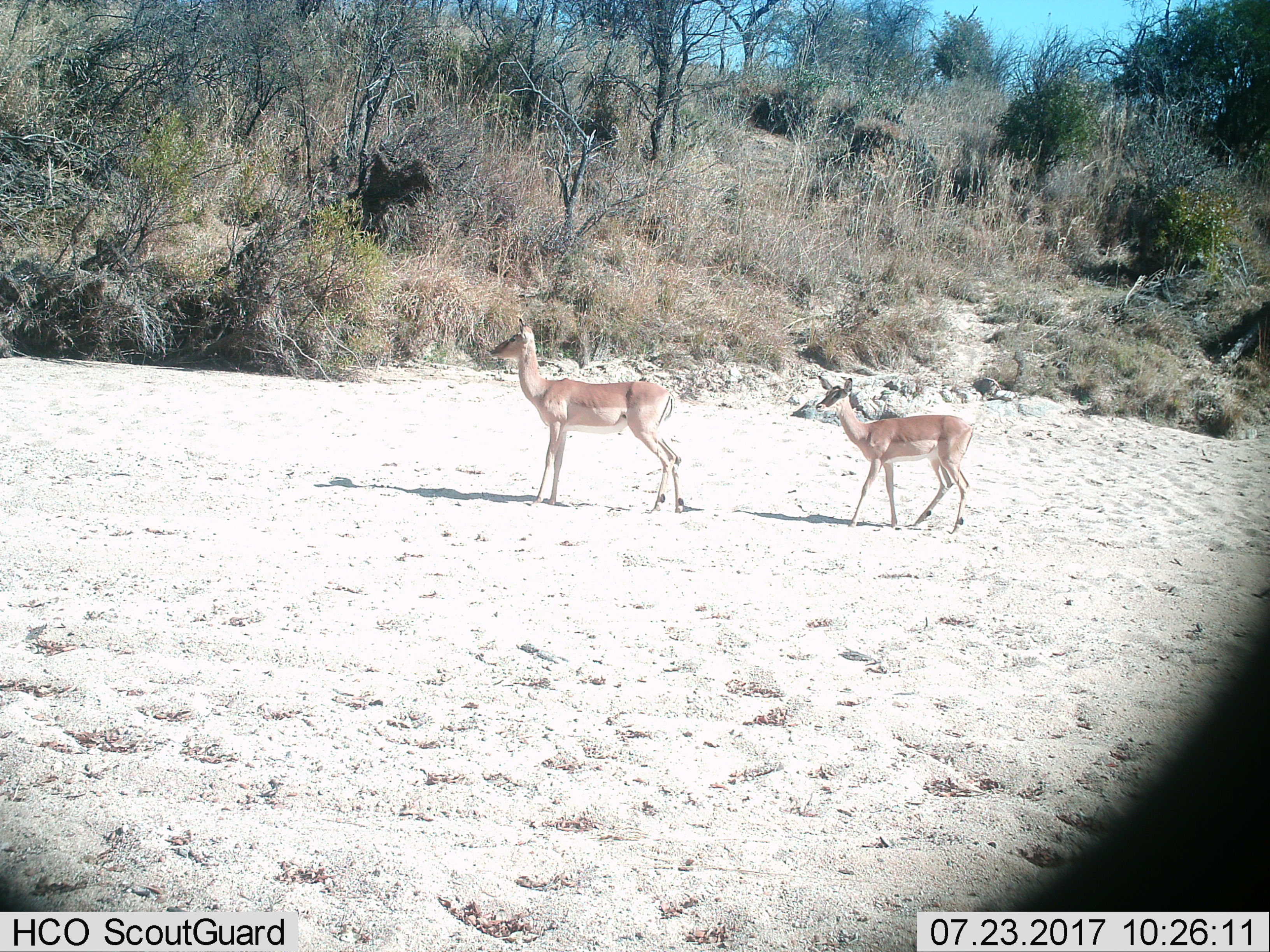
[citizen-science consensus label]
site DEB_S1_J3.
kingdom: Animalia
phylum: Chordata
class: Mammalia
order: Artiodactyla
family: Bovidae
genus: Aepyceros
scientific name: Aepyceros melampus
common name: impala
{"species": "impala (Aepyceros melampus)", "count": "2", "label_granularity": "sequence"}